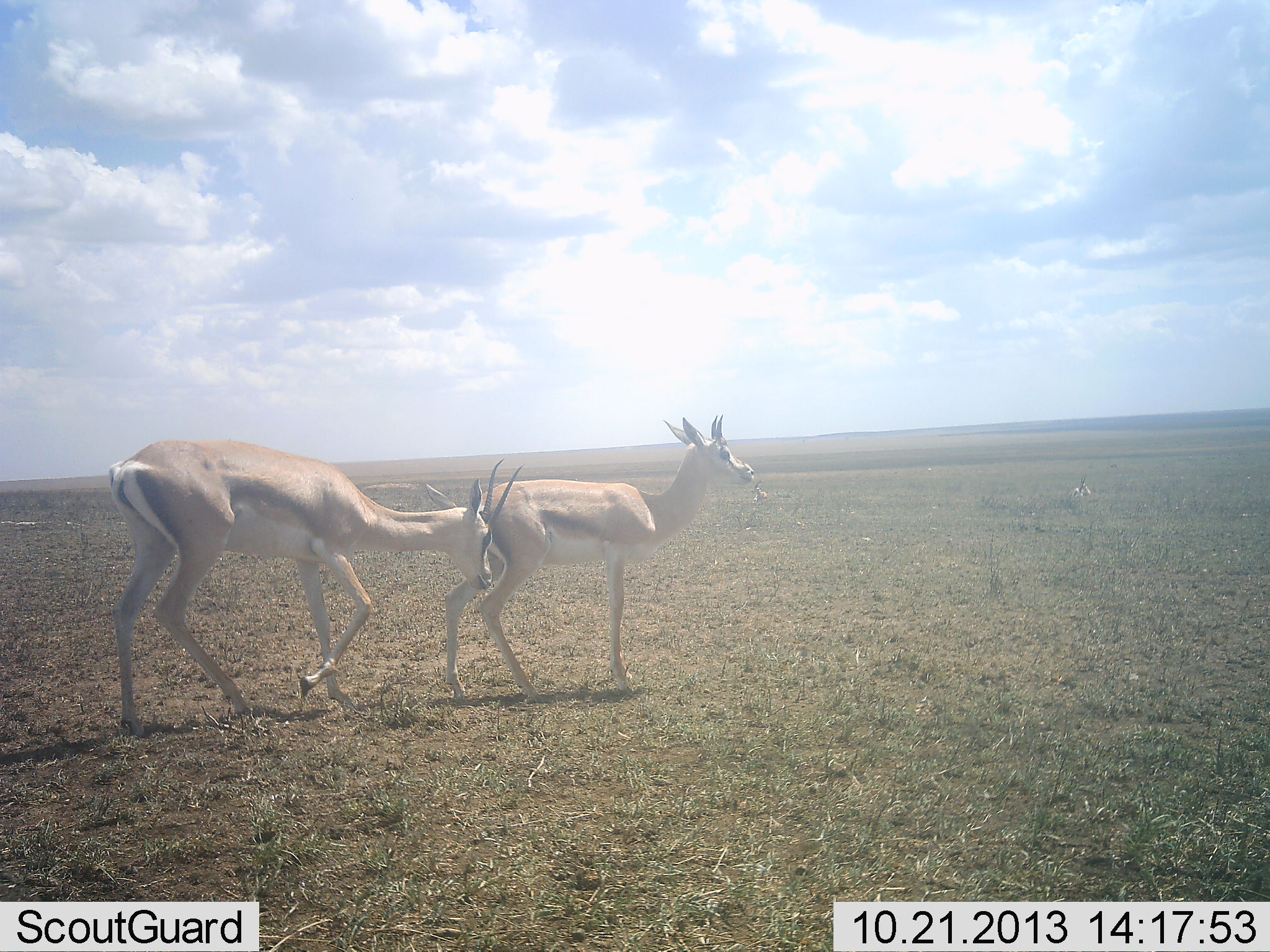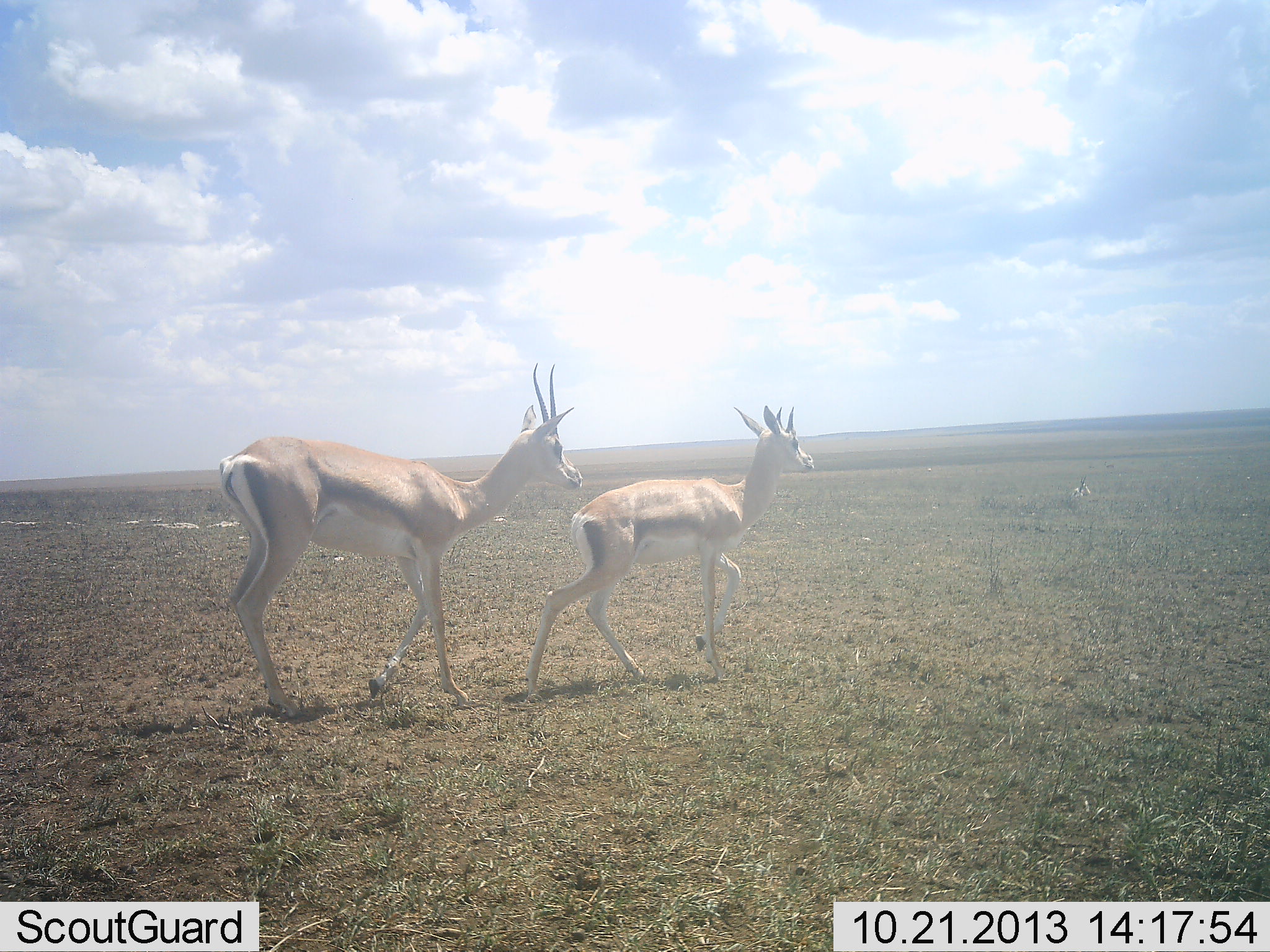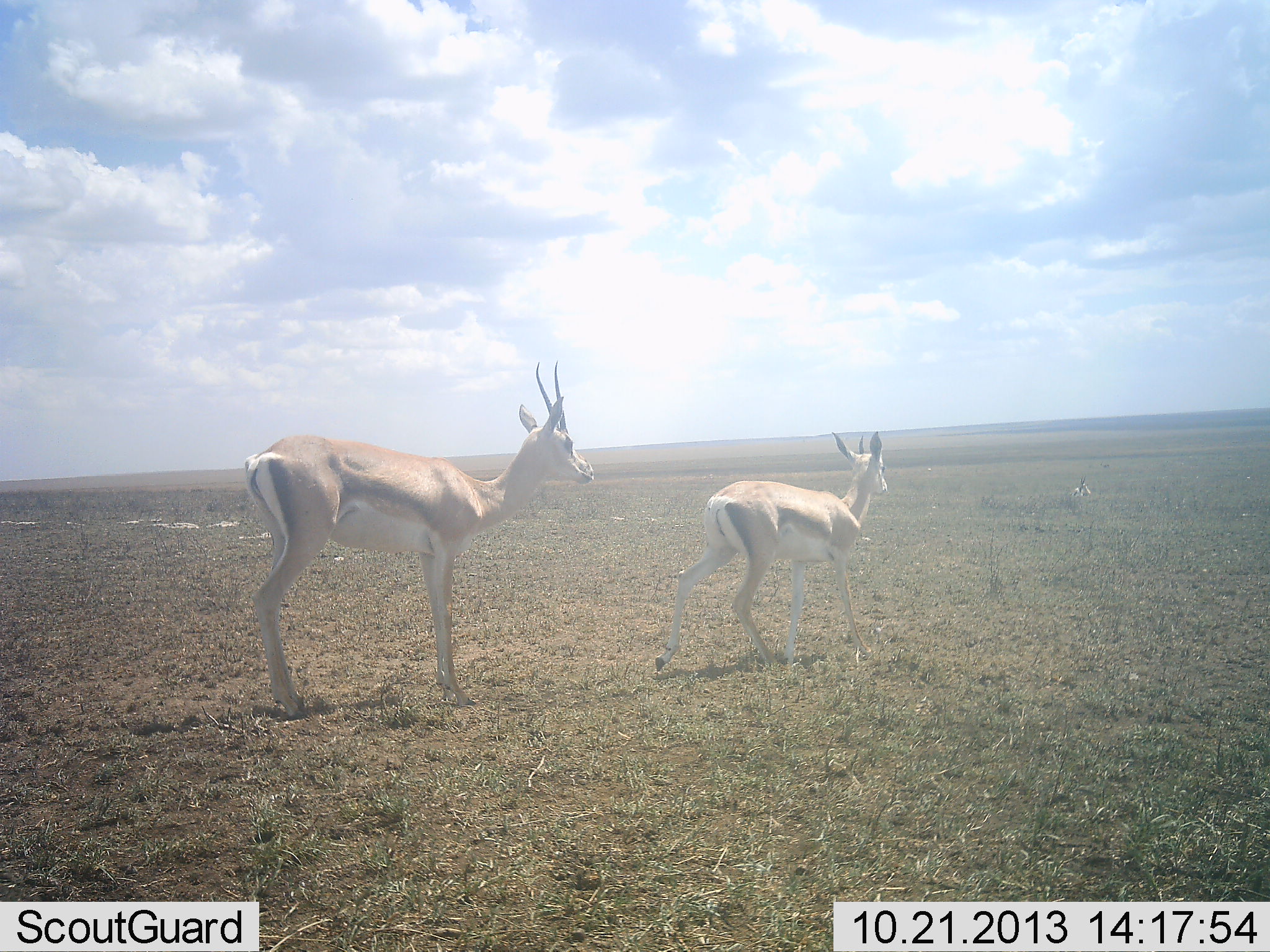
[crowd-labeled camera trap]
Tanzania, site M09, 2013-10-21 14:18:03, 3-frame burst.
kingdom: Animalia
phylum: Chordata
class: Mammalia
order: Artiodactyla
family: Bovidae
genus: Nanger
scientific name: Nanger granti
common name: grant's gazelle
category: gazellegrants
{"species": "gazellegrants (grant's gazelle) (Nanger granti)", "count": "2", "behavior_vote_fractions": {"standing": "5%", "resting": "0%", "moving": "90%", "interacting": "20%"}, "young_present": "25%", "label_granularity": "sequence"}